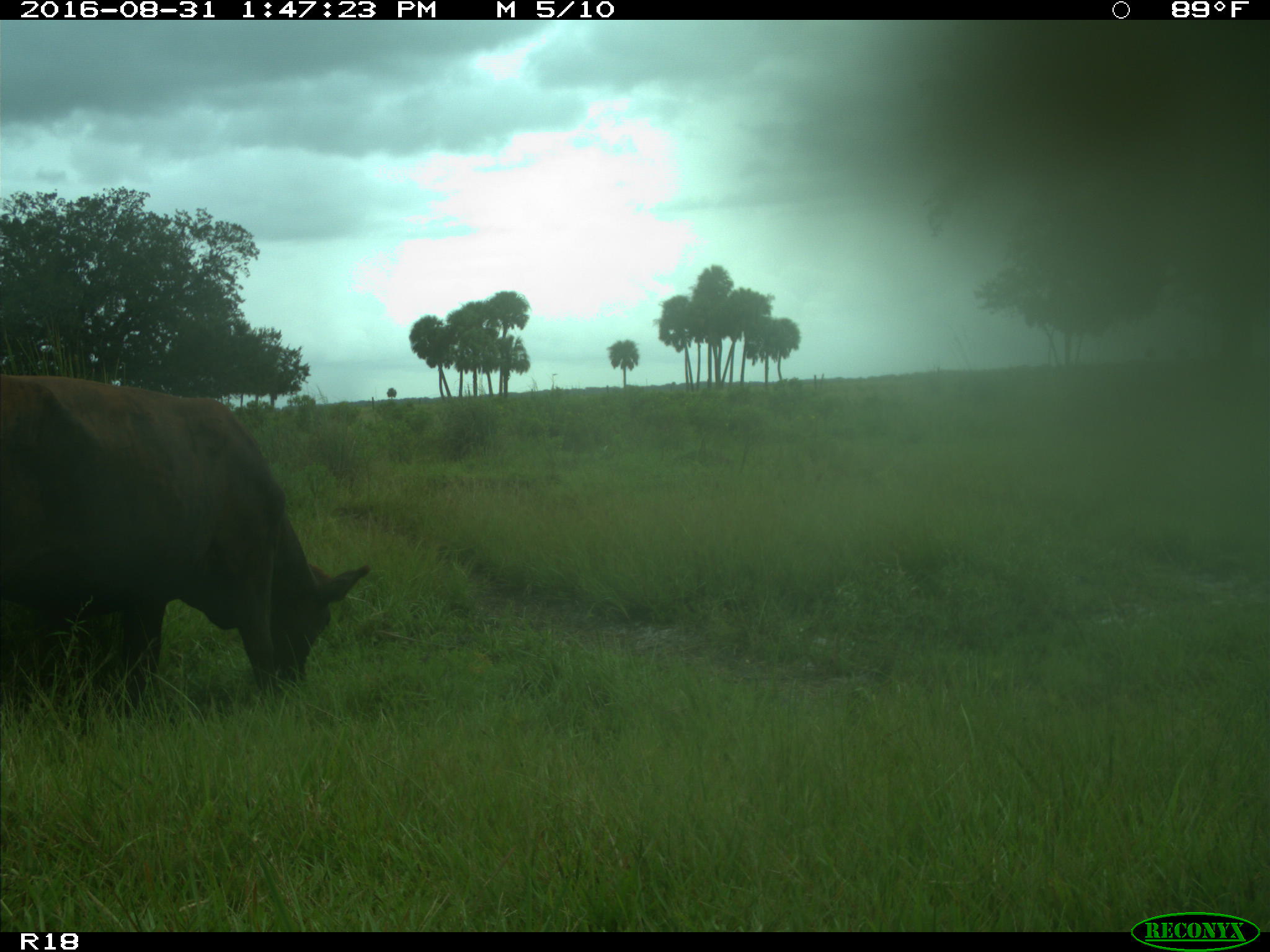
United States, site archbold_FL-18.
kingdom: Animalia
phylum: Chordata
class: Mammalia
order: Artiodactyla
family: Bovidae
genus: Bos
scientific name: Bos taurus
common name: domestic cow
Bos taurus (domestic cow).